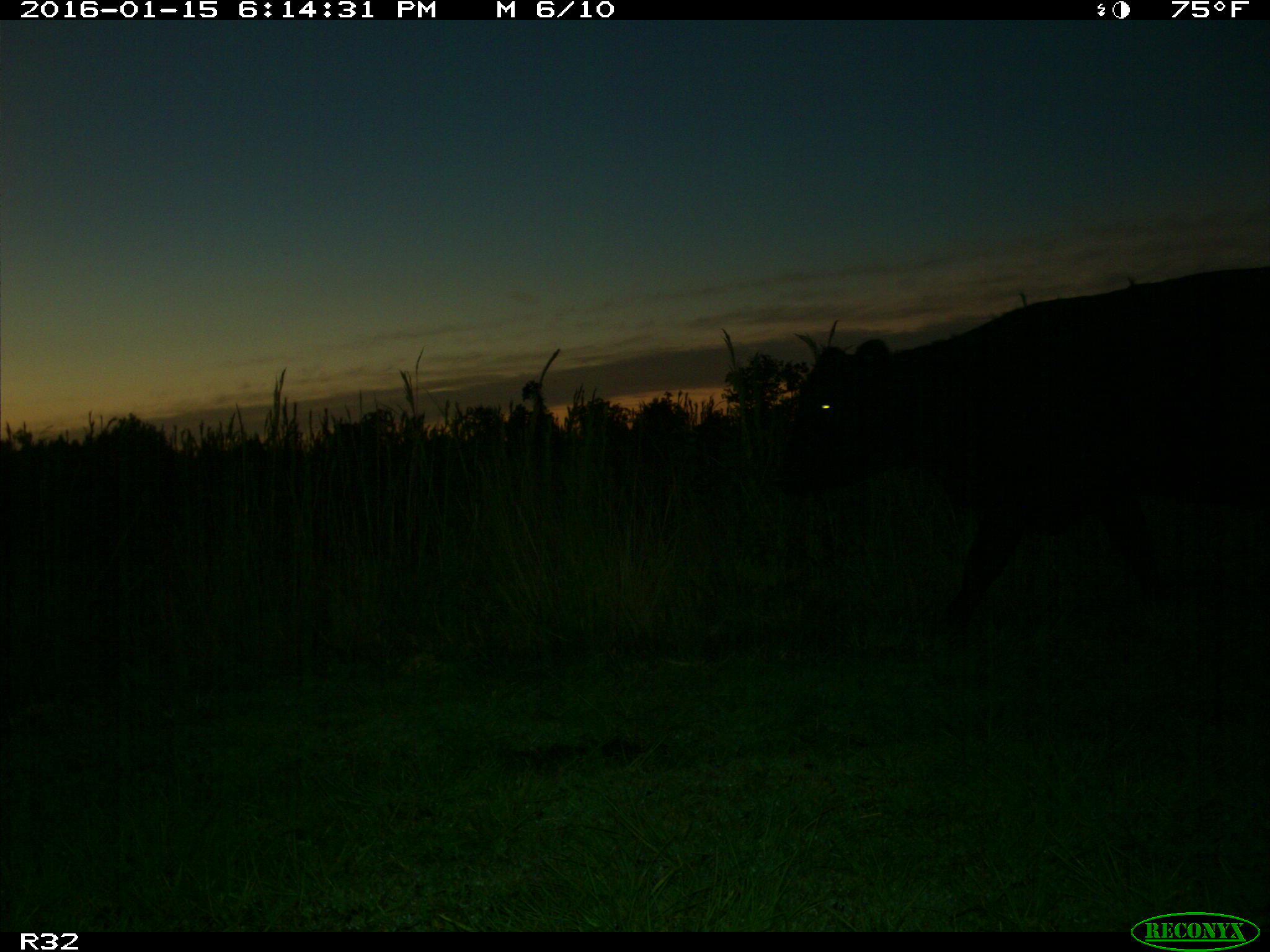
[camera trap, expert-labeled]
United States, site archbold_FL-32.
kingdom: Animalia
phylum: Chordata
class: Mammalia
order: Artiodactyla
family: Bovidae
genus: Bos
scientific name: Bos taurus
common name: domestic cow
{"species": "Bos taurus (domestic cow)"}